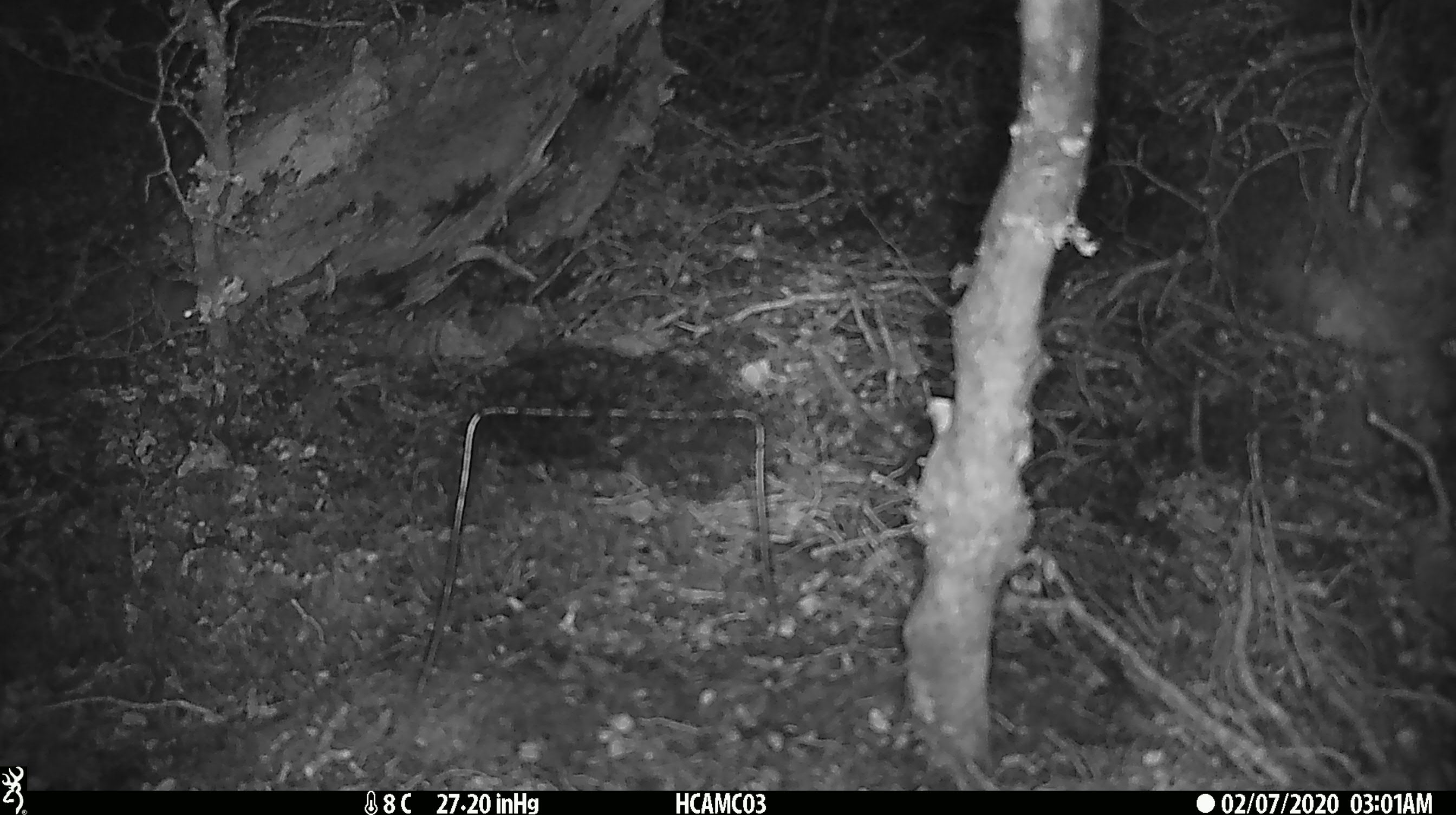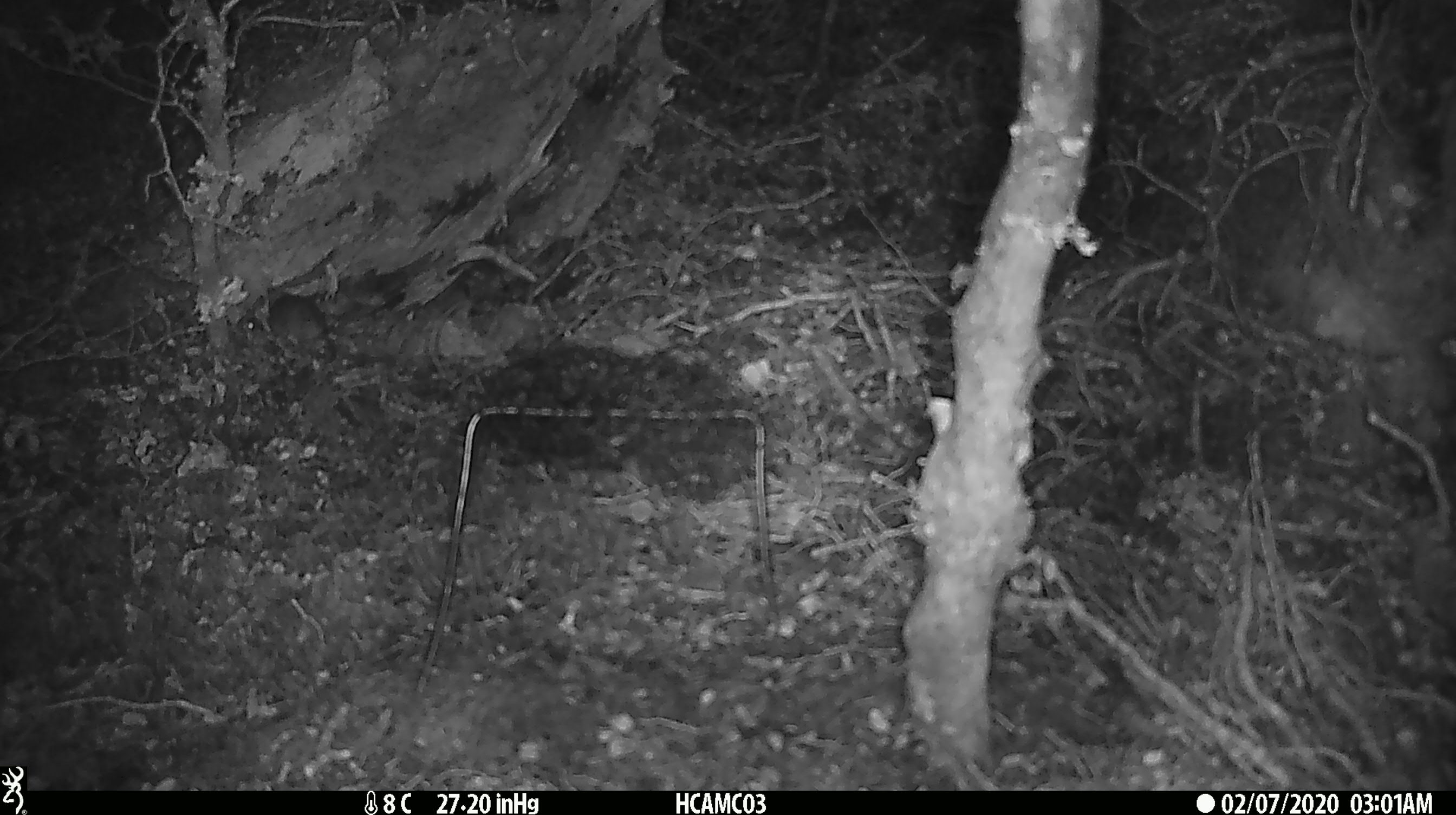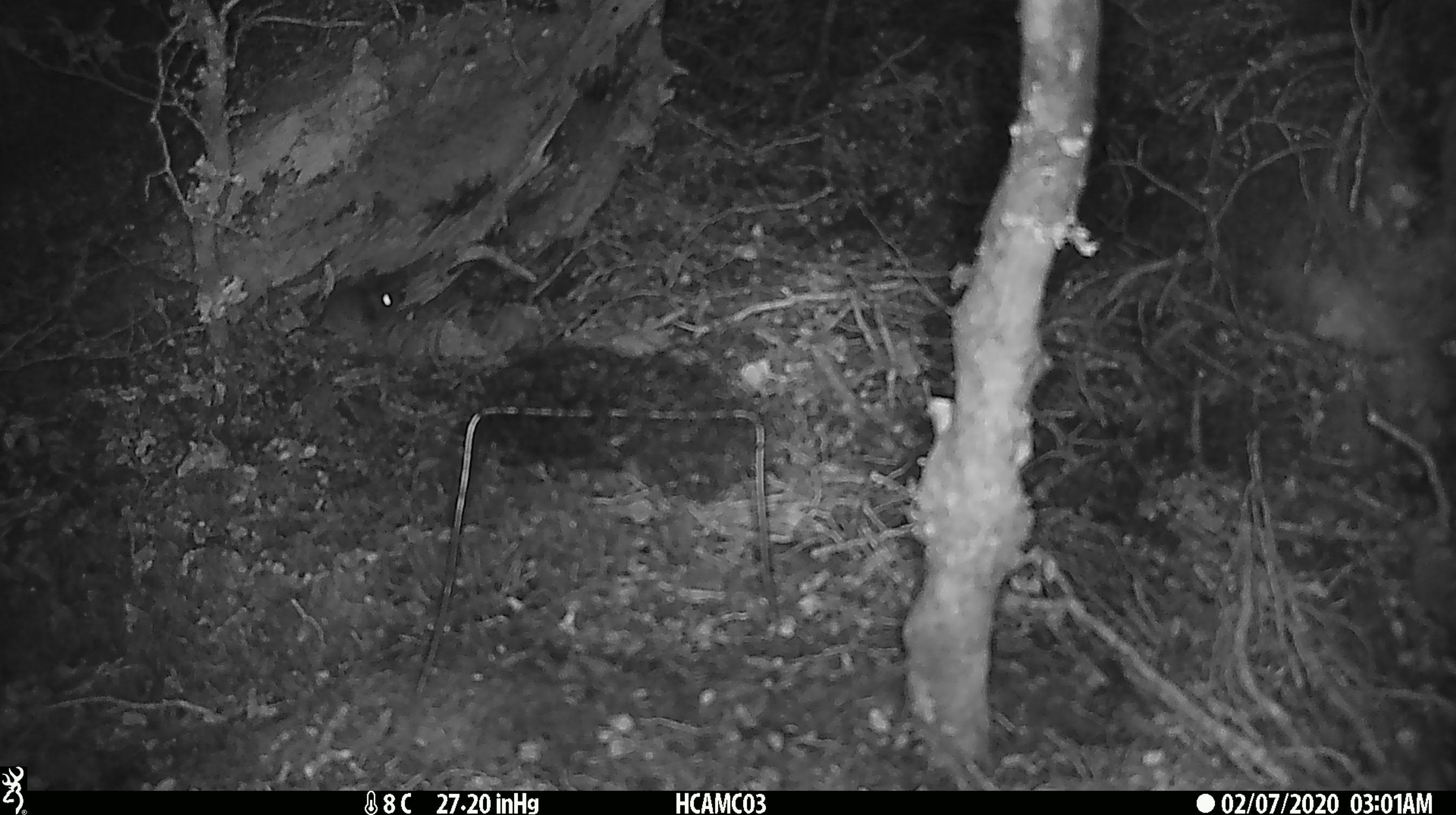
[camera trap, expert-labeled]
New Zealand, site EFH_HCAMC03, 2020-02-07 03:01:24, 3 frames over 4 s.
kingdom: Animalia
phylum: Chordata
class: Mammalia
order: Rodentia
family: Muridae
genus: Mus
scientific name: Mus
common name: mouse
Mouse (Mus).